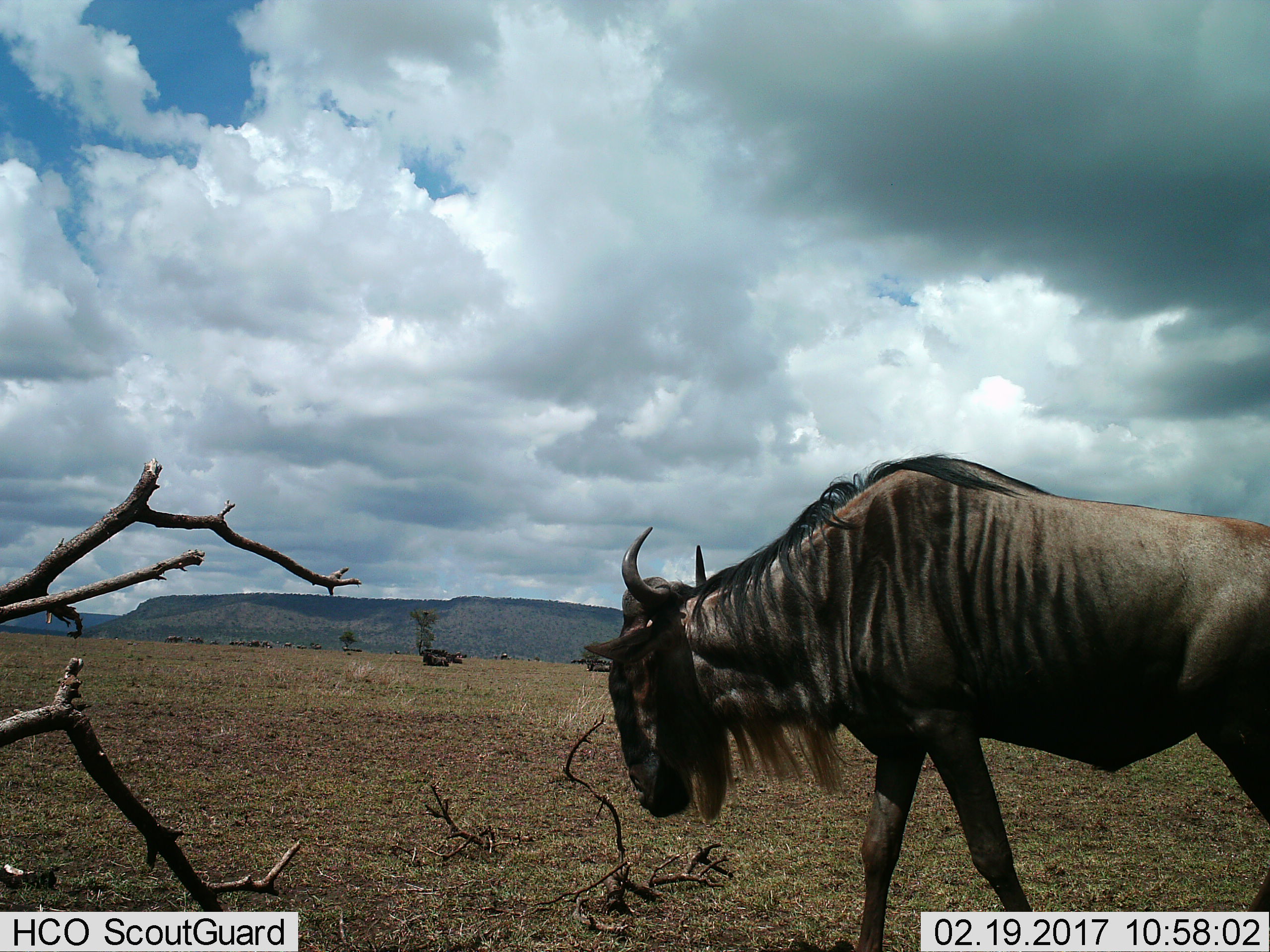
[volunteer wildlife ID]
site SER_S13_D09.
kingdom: Animalia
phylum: Chordata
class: Mammalia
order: Artiodactyla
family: Bovidae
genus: Connochaetes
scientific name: Connochaetes taurinus taurinus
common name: blue wildebeest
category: wildebeestblue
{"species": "wildebeestblue (blue wildebeest) (Connochaetes taurinus taurinus)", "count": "1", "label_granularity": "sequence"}